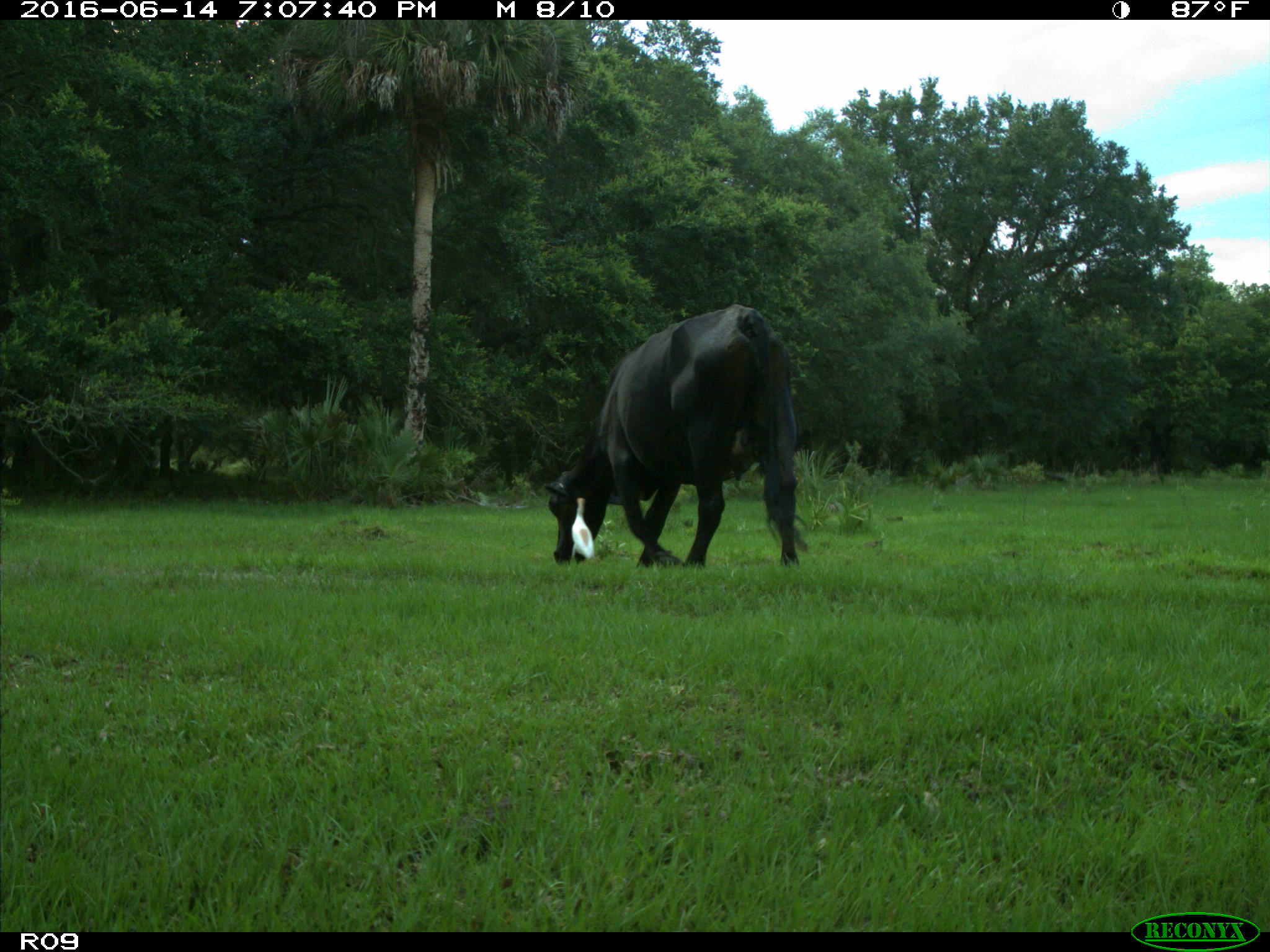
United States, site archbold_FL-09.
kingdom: Animalia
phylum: Chordata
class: Mammalia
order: Artiodactyla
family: Bovidae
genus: Bos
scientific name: Bos taurus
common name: domestic cow